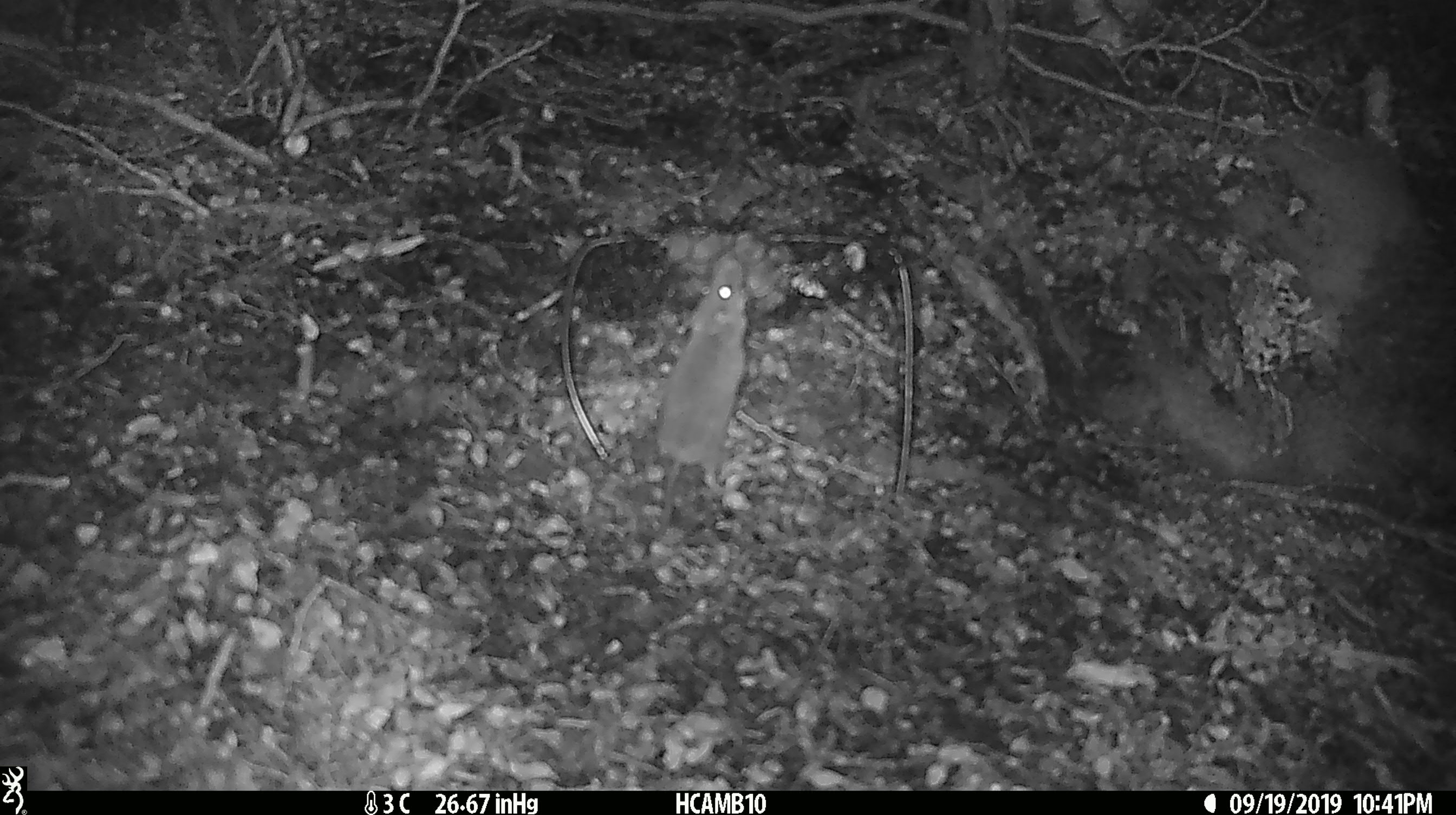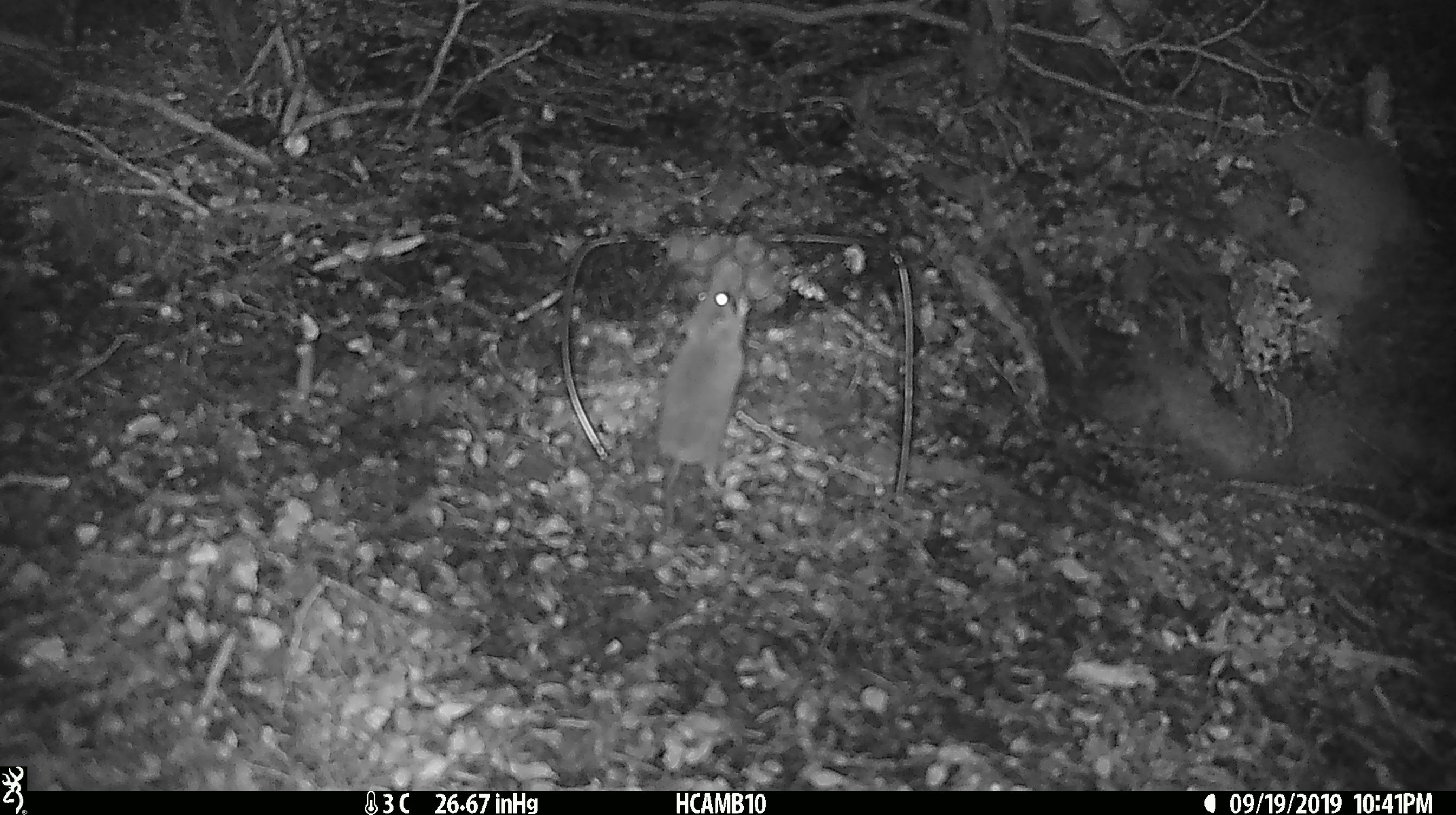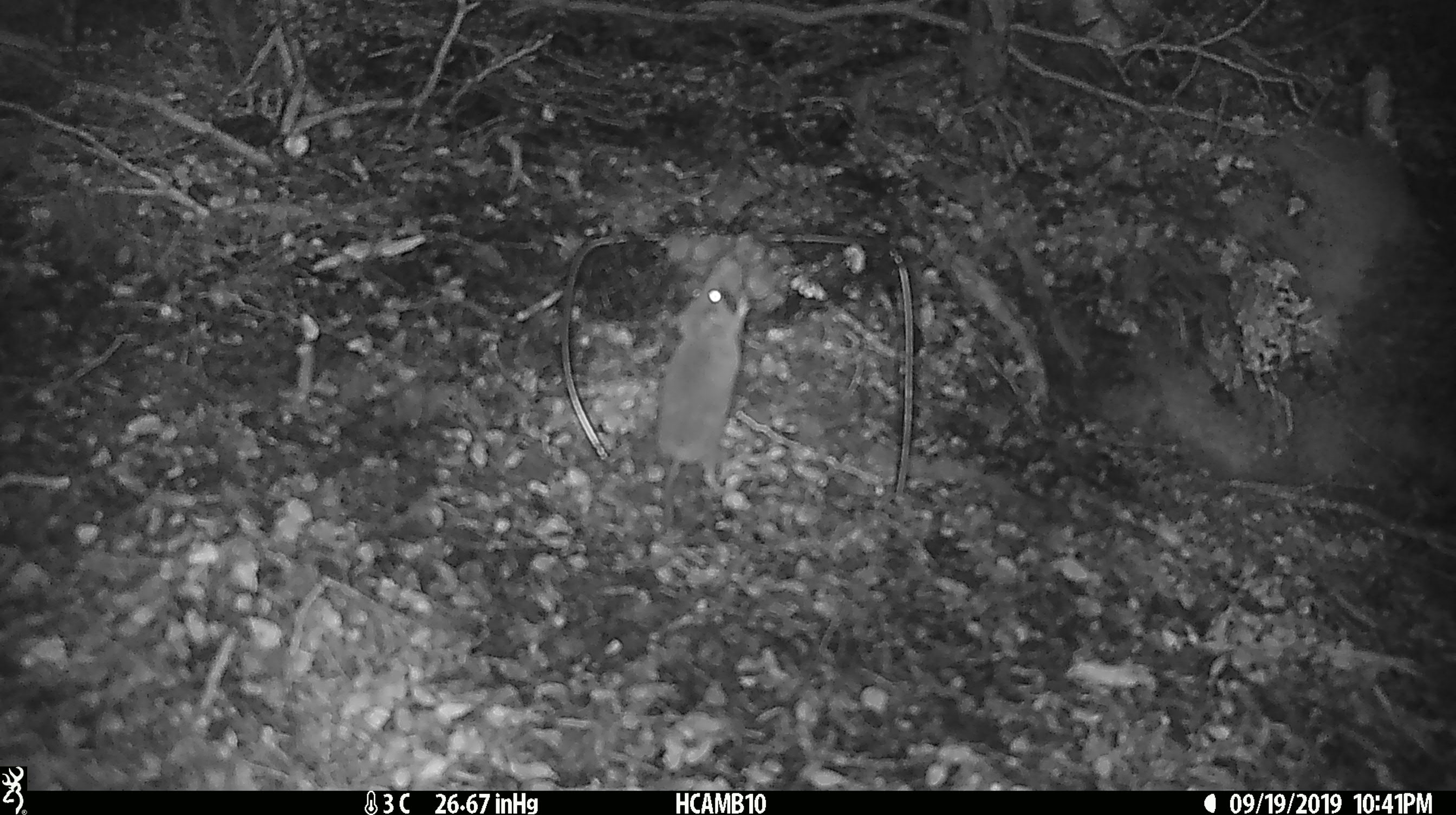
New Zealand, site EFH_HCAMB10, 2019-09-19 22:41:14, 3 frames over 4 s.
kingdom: Animalia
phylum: Chordata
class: Mammalia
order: Rodentia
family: Muridae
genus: Mus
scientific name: Mus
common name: mouse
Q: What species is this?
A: Mouse (Mus).